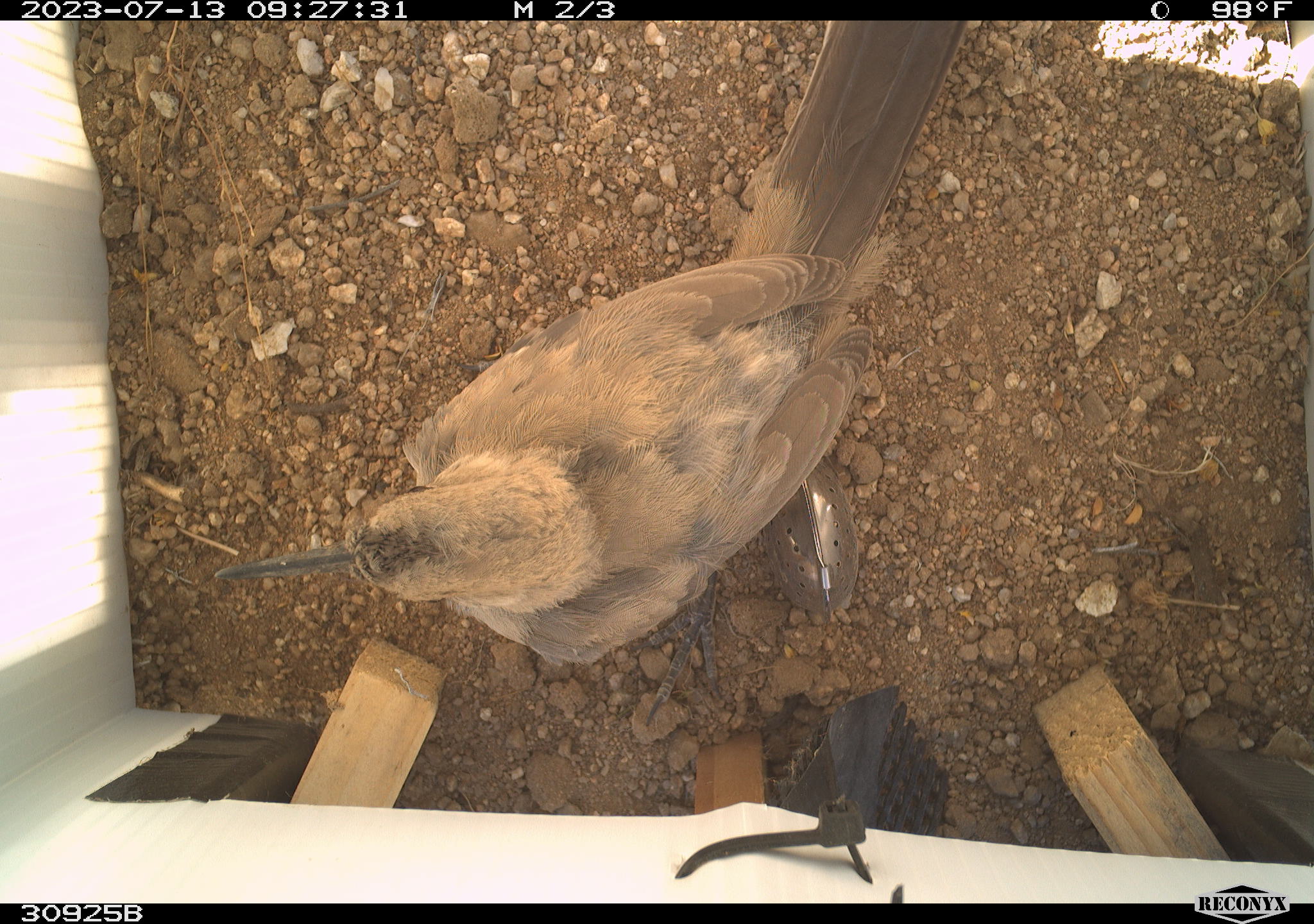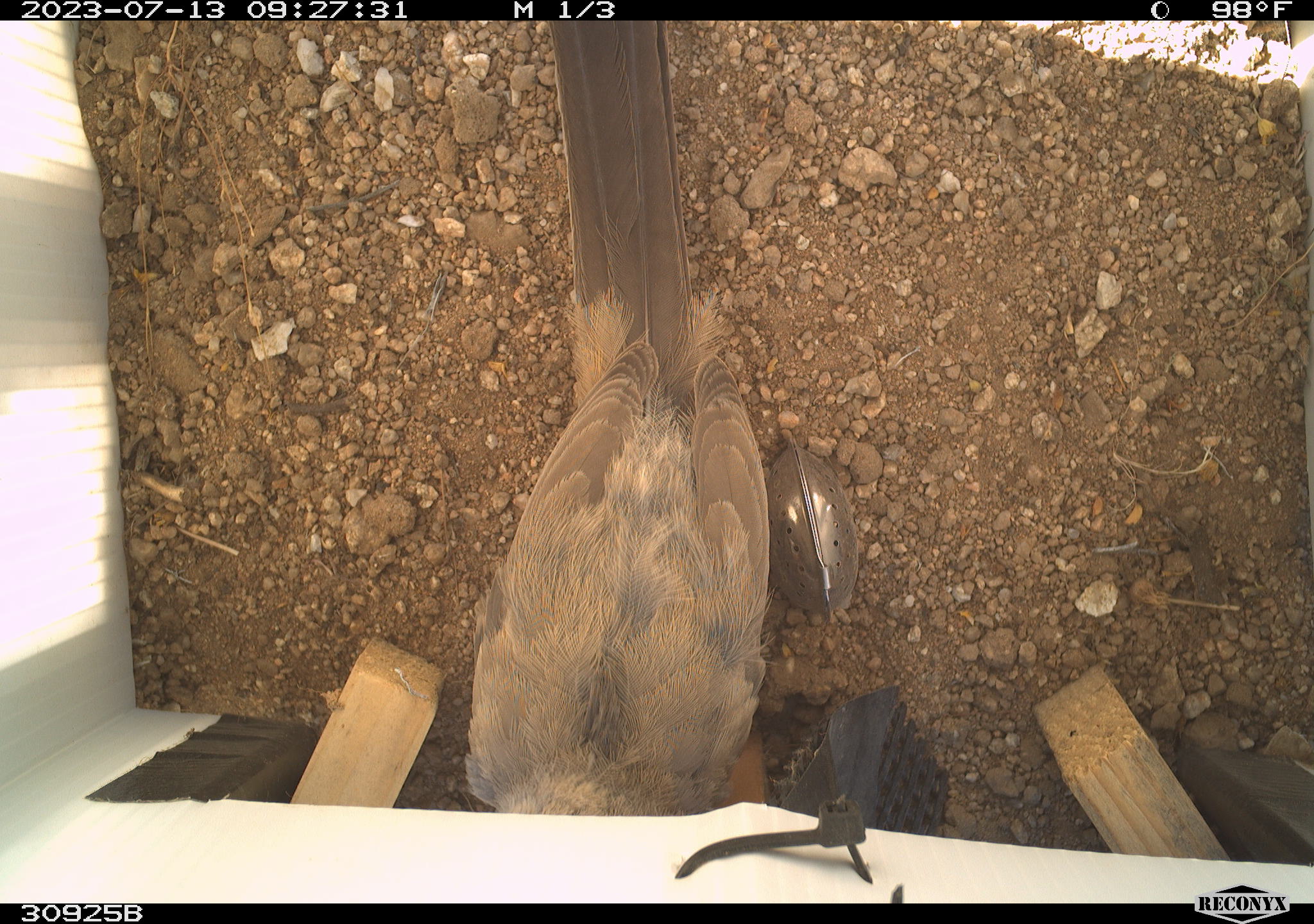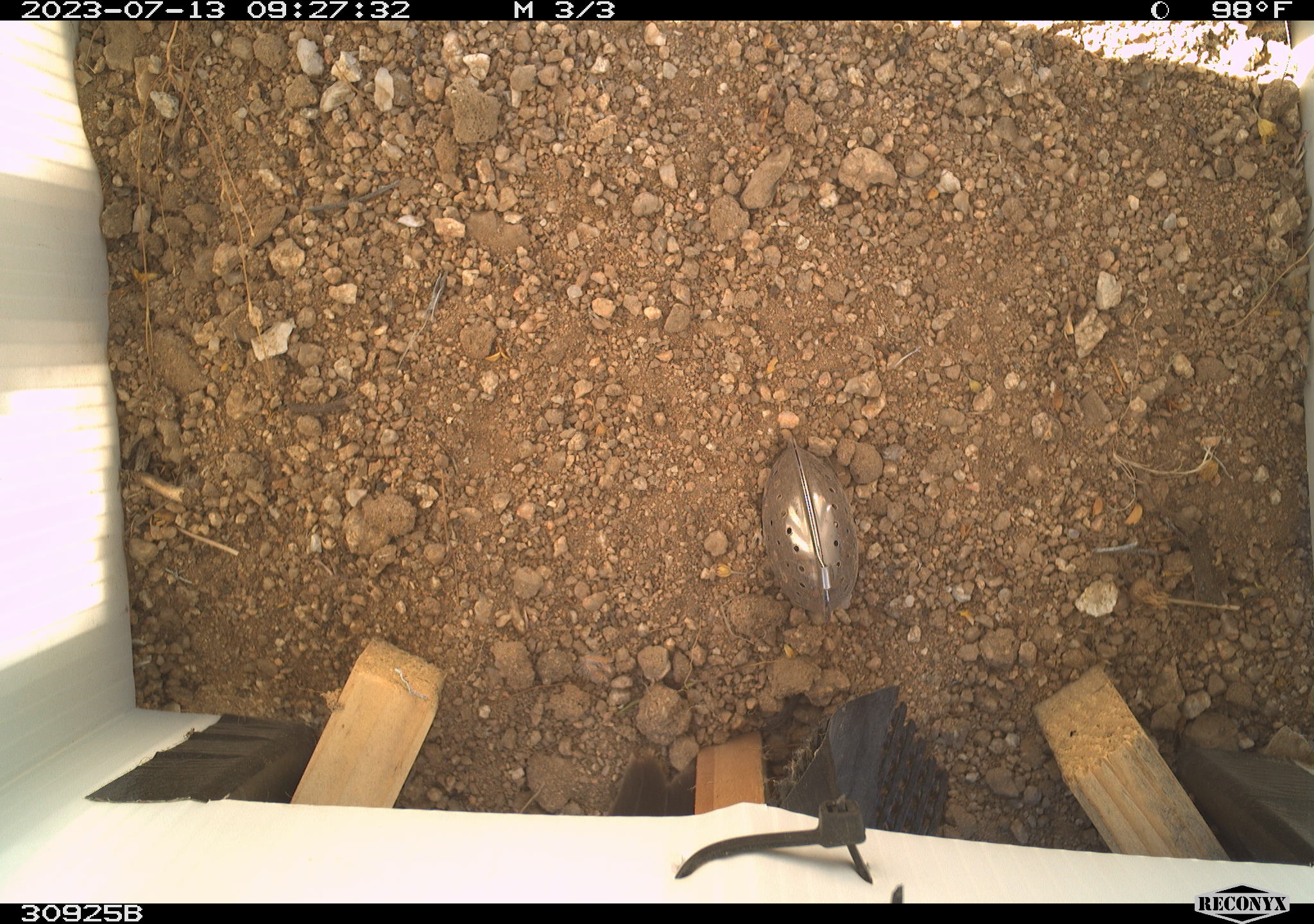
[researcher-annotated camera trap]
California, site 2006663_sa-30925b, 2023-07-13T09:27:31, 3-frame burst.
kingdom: Animalia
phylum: Chordata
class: Aves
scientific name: Aves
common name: bird